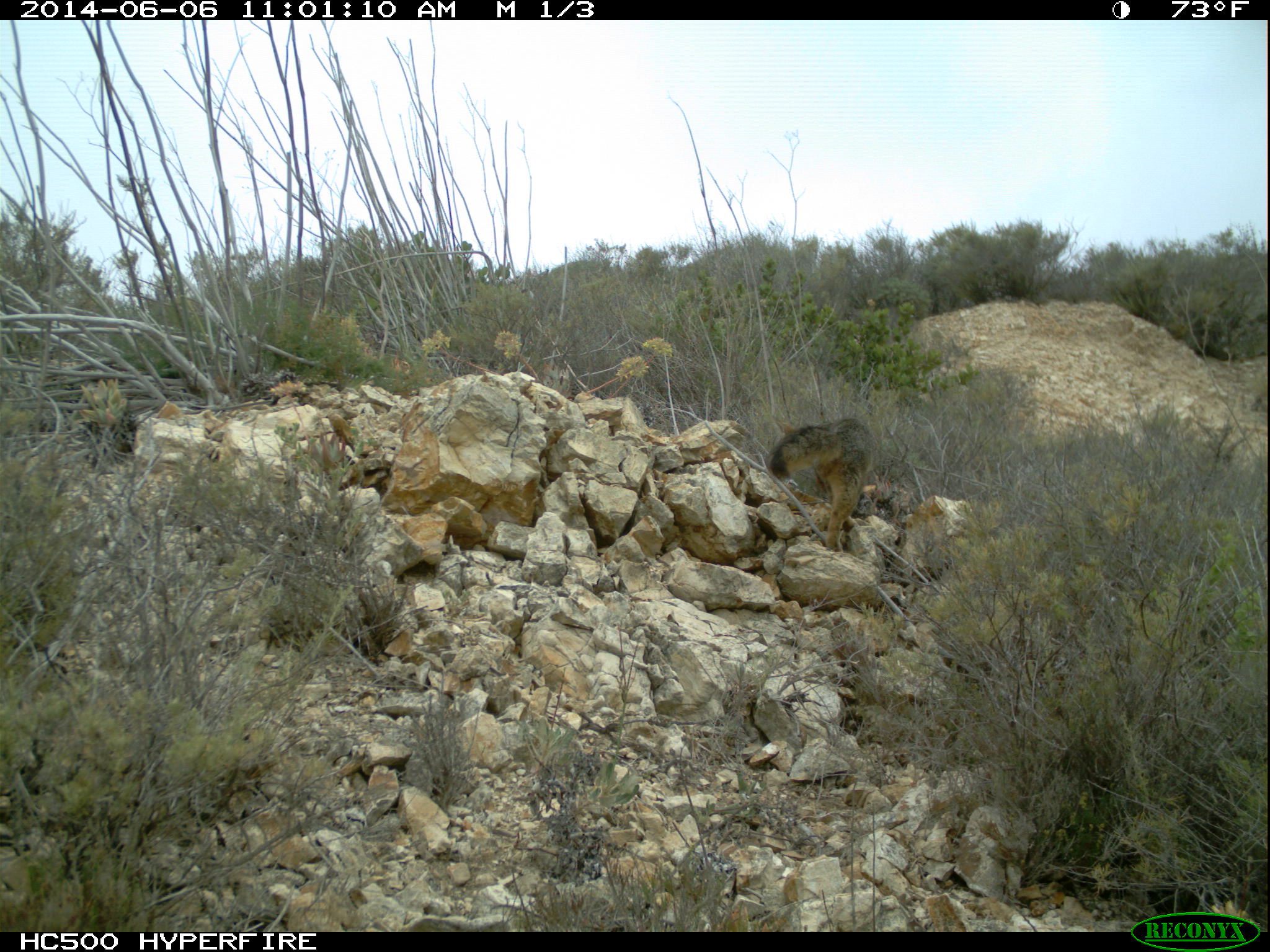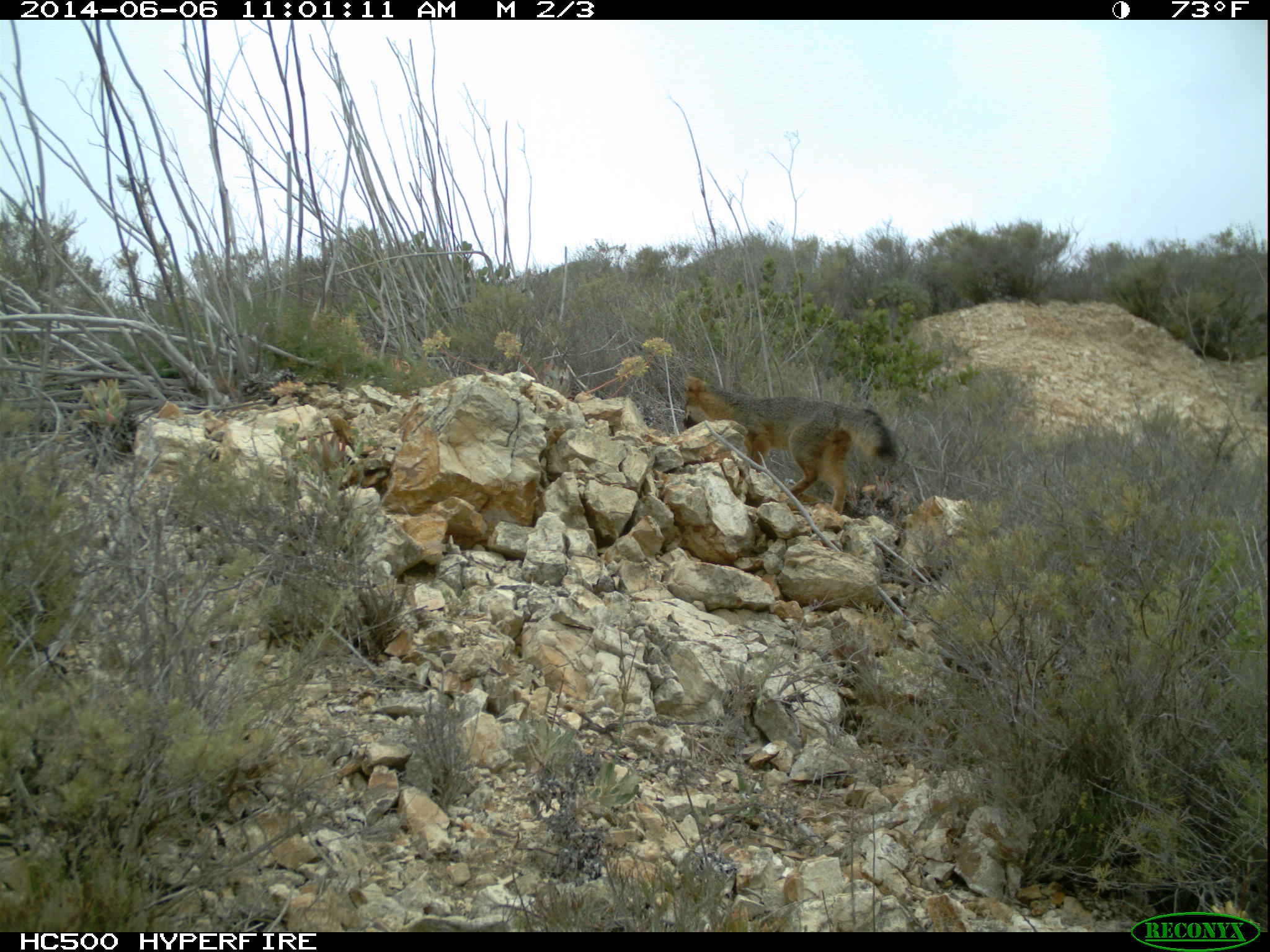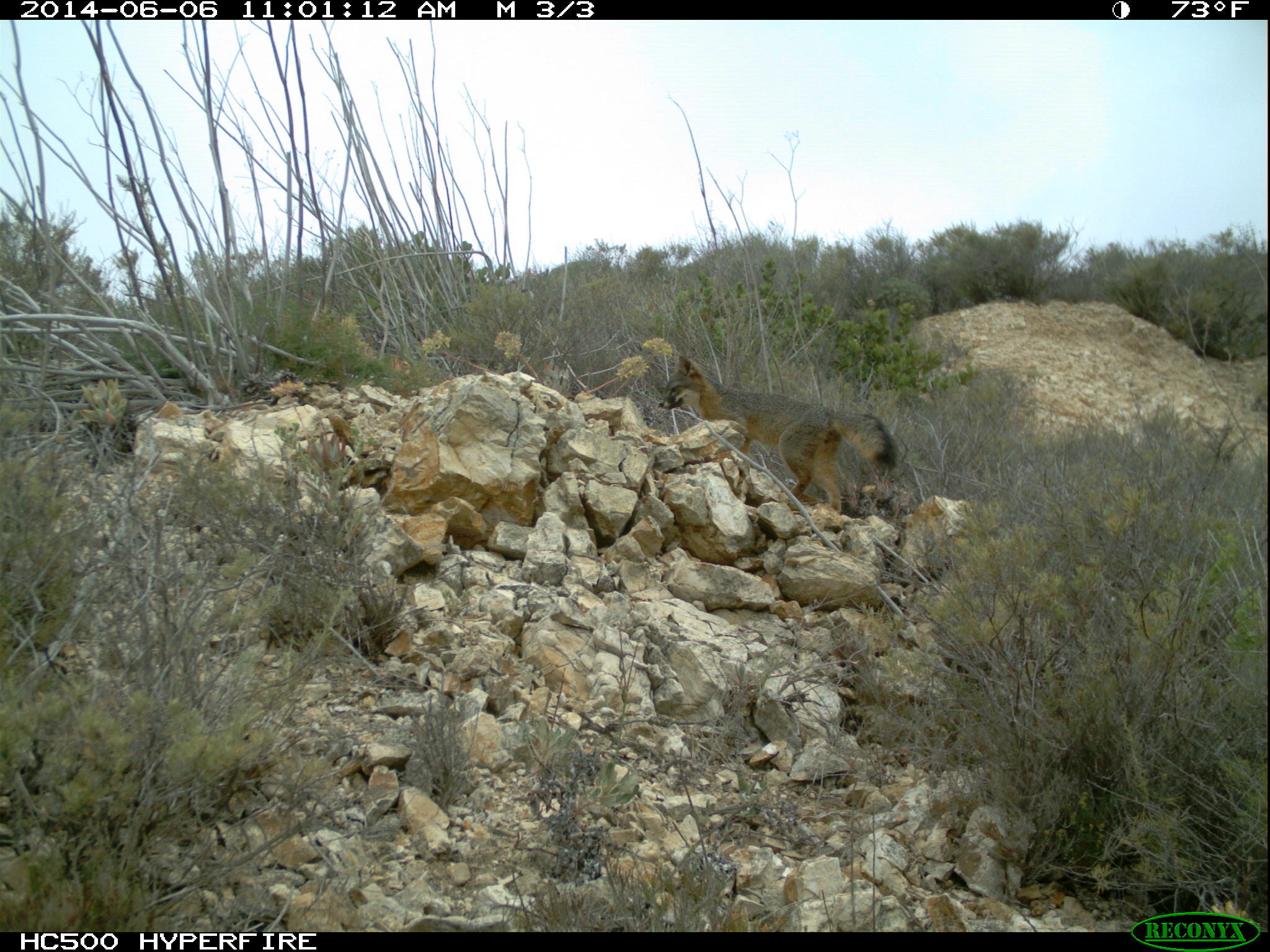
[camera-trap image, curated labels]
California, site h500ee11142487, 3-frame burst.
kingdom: Animalia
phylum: Chordata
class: Mammalia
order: Carnivora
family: Canidae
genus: Urocyon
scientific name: Urocyon littoralis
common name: island fox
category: fox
Fox (island fox) (Urocyon littoralis).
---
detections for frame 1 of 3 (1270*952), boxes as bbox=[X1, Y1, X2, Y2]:
fox: bbox=[765, 416, 877, 552]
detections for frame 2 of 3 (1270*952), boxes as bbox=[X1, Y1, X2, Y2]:
fox: bbox=[683, 372, 897, 515]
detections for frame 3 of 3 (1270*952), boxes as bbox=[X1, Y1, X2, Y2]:
fox: bbox=[658, 355, 896, 514]